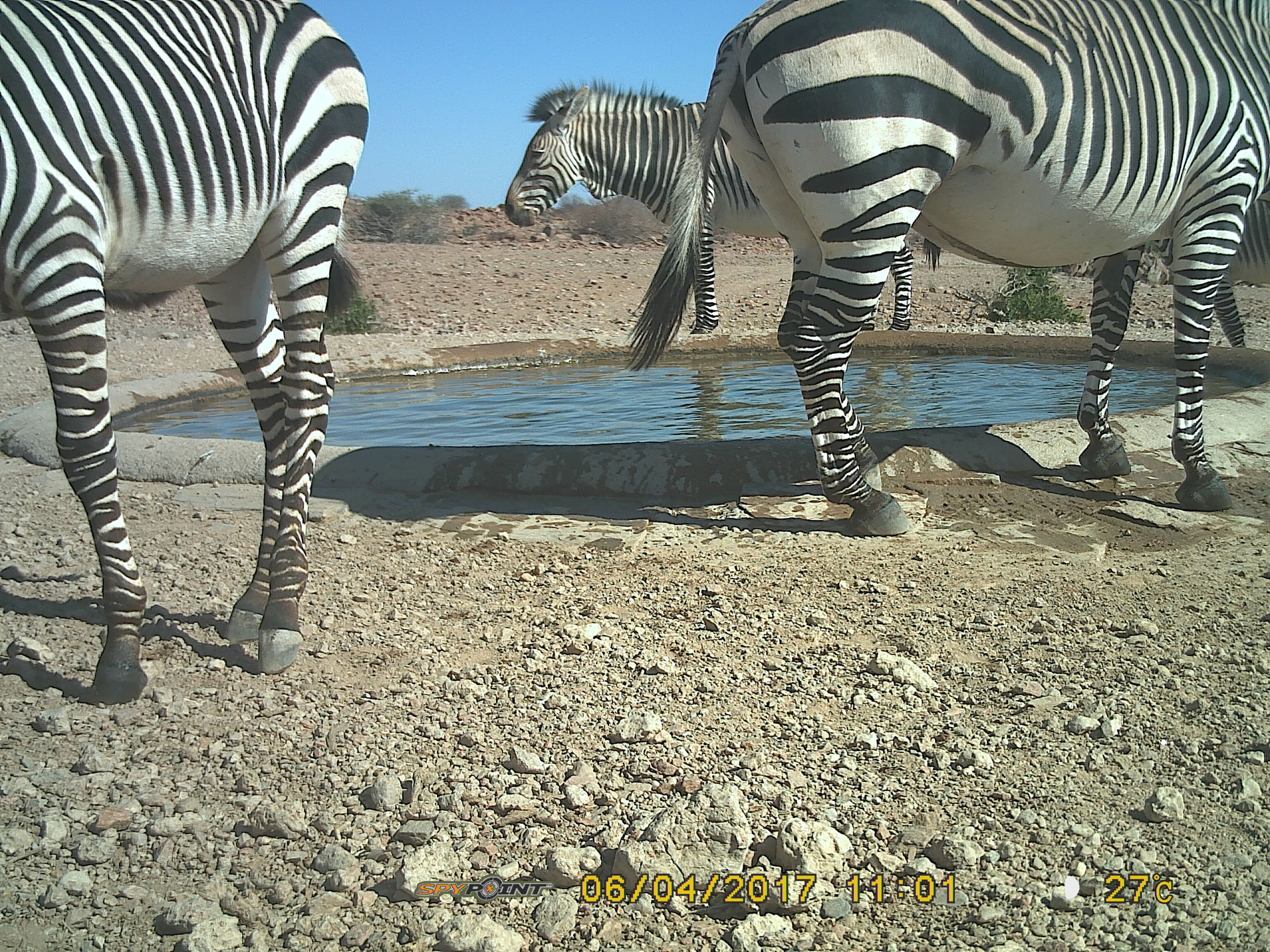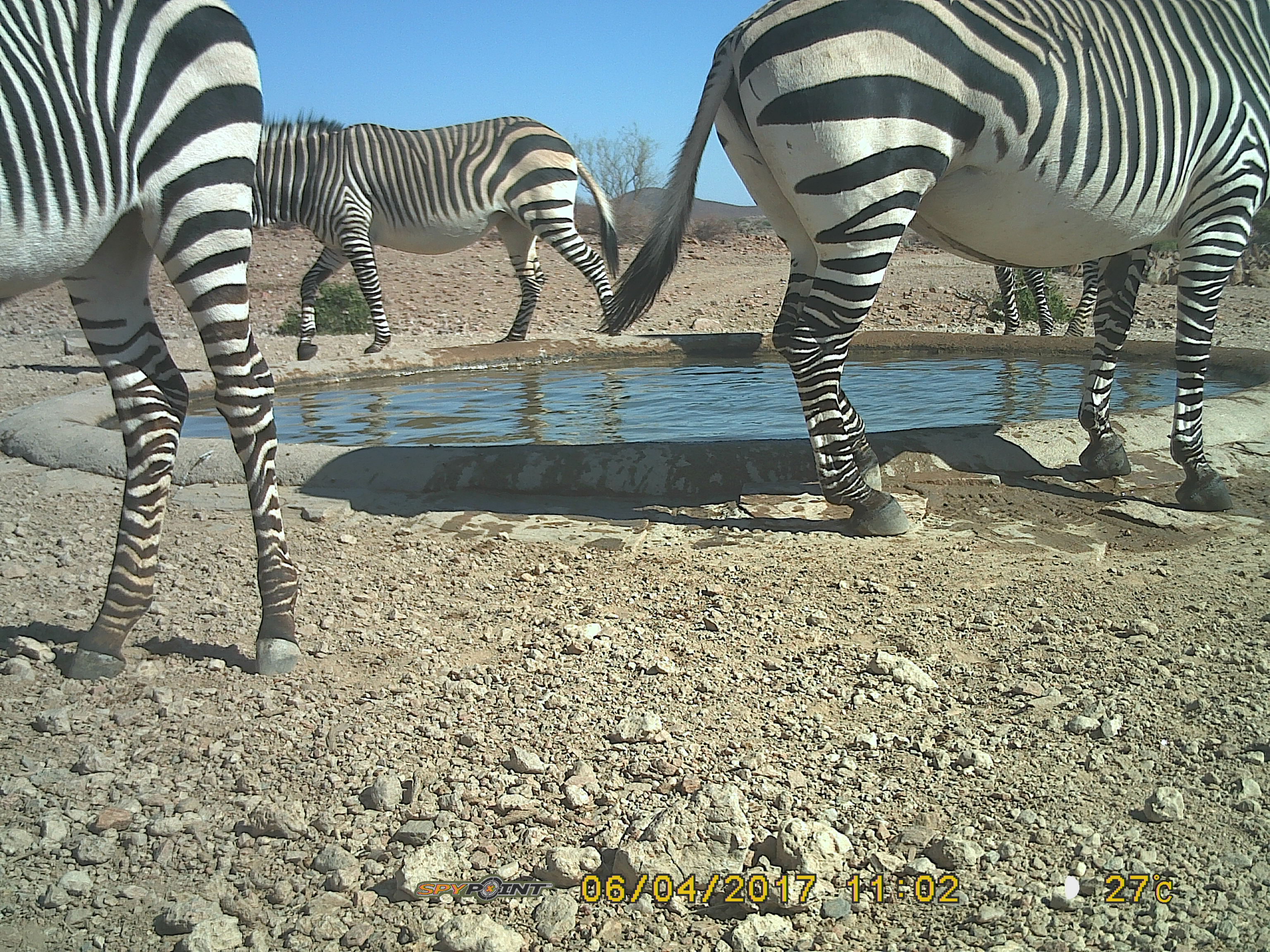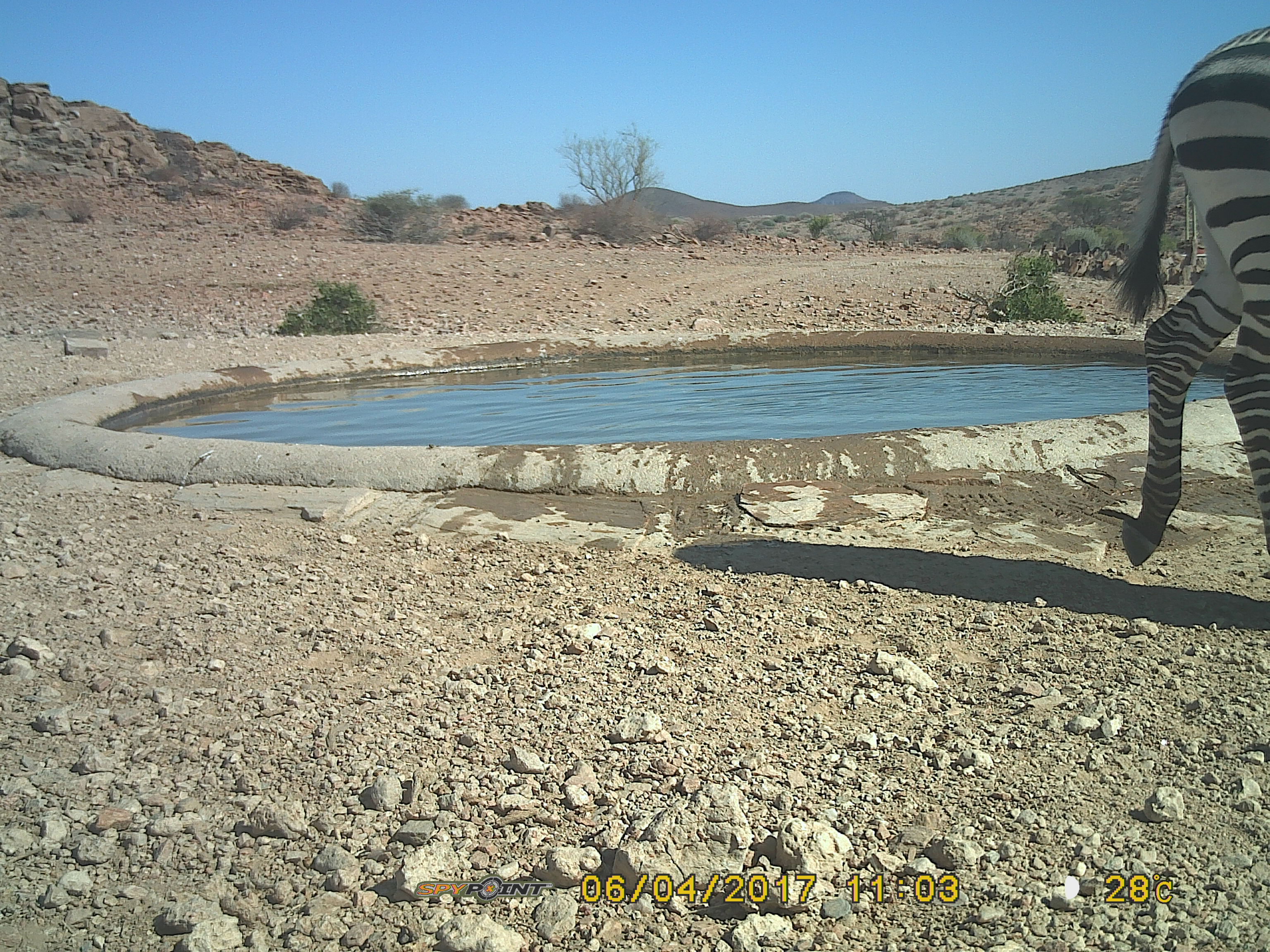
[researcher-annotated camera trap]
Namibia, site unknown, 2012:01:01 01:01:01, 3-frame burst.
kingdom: Animalia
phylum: Chordata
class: Mammalia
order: Perissodactyla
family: Equidae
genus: Equus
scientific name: Equus zebra hartmannae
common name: hartmann's mountain zebra